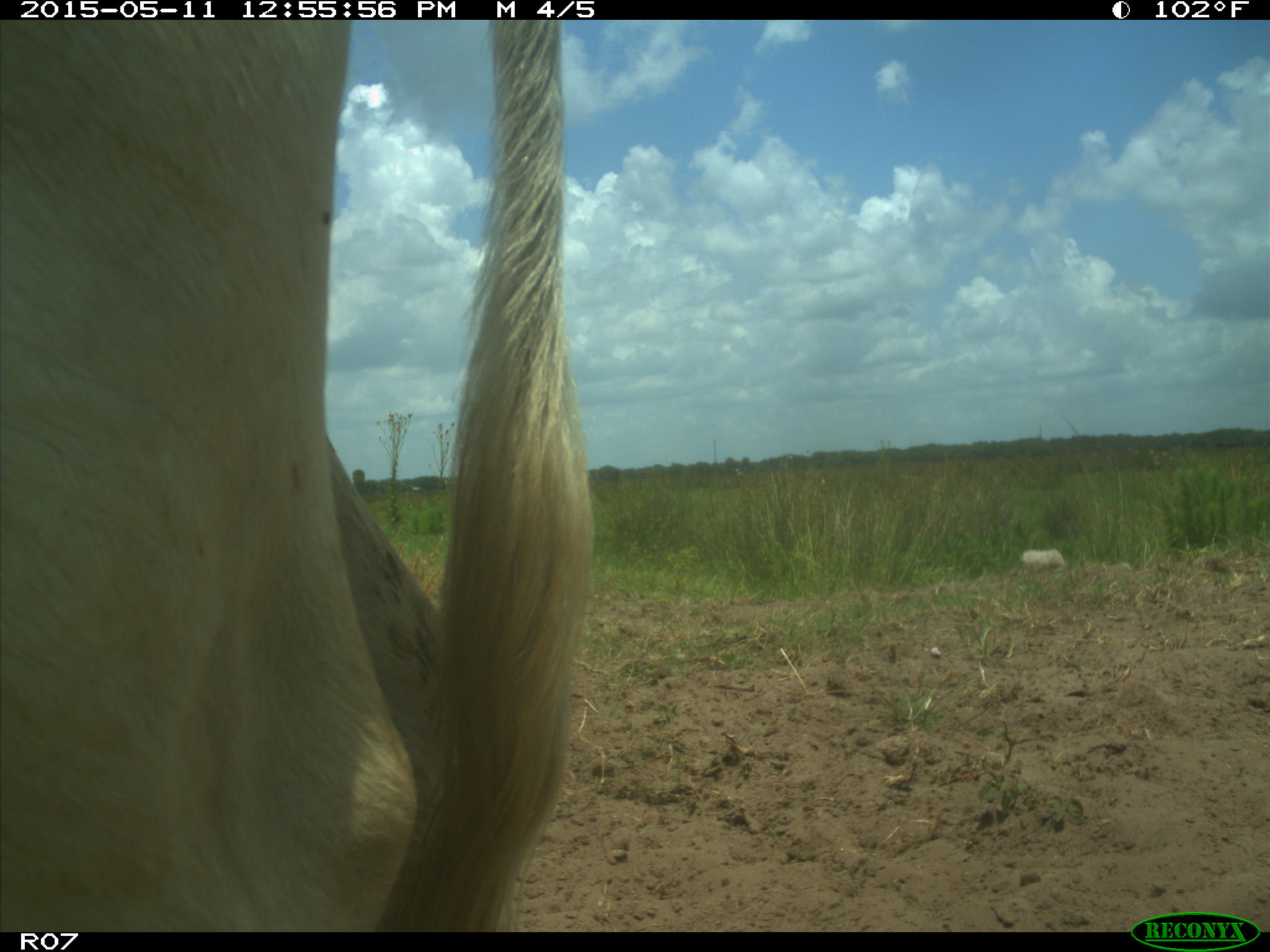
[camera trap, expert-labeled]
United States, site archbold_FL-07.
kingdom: Animalia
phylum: Chordata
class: Mammalia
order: Artiodactyla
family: Bovidae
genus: Bos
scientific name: Bos taurus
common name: domestic cow